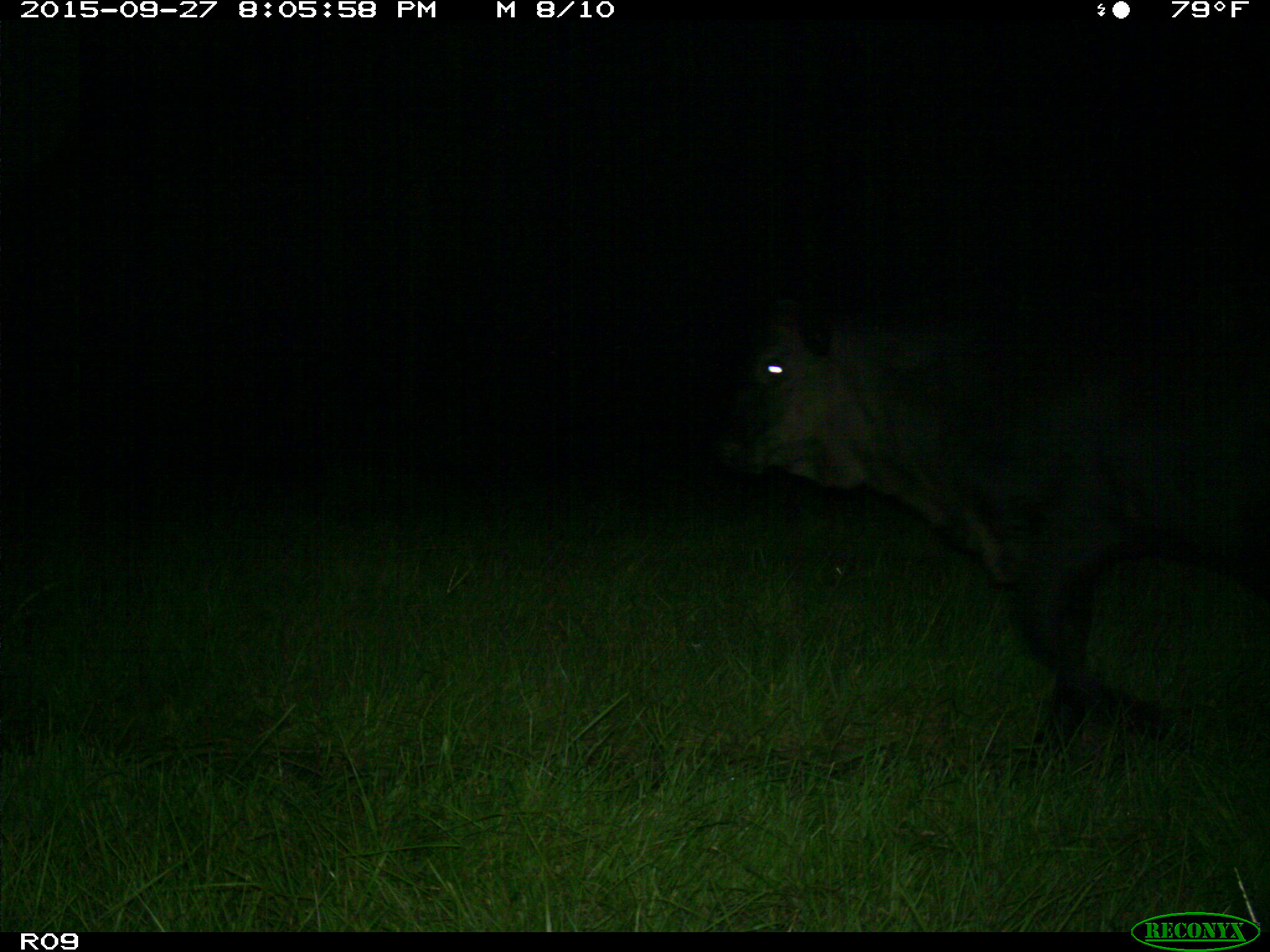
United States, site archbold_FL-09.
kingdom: Animalia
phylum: Chordata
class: Mammalia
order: Artiodactyla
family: Bovidae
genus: Bos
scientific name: Bos taurus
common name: domestic cow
Bos taurus (domestic cow).